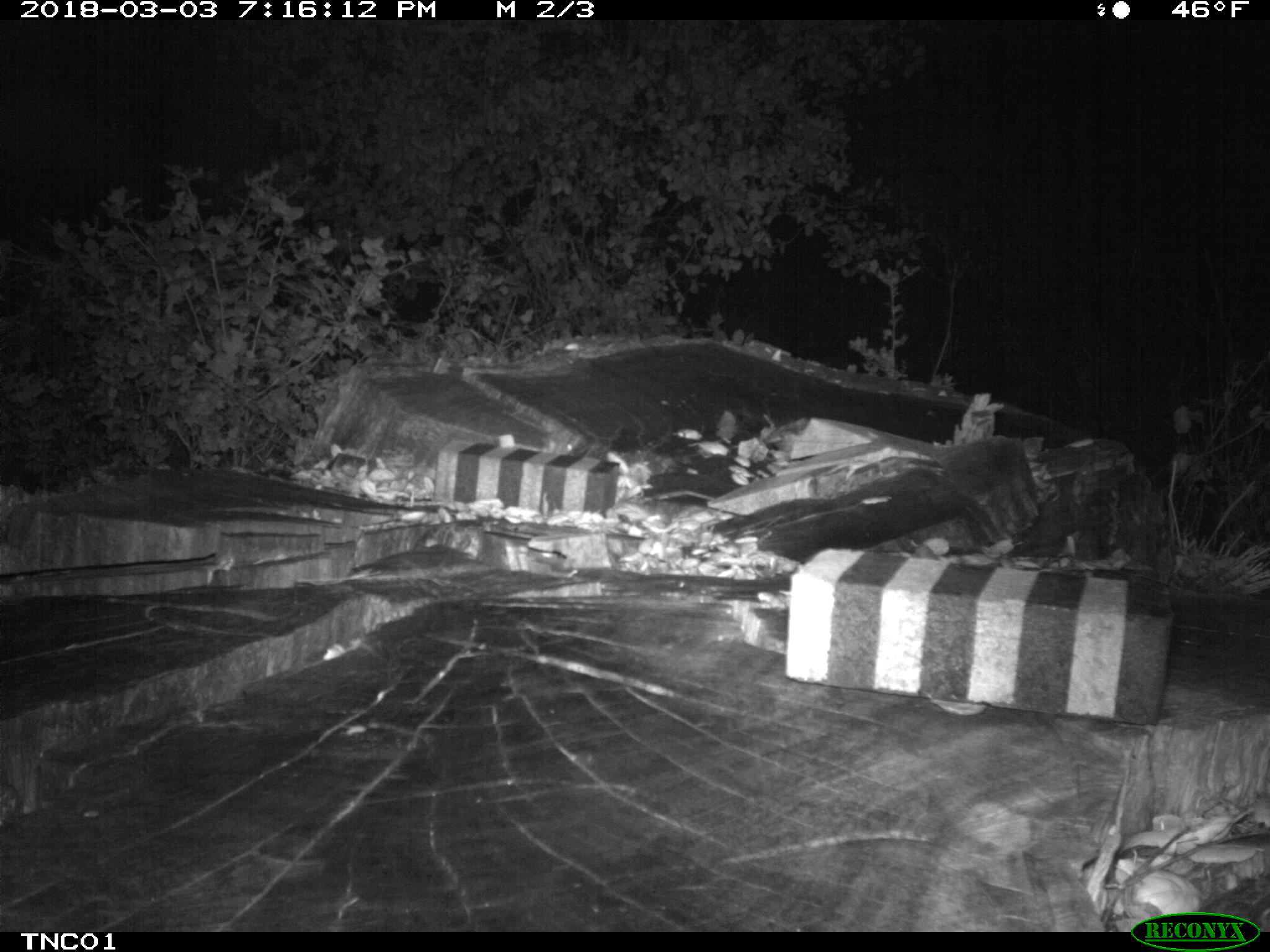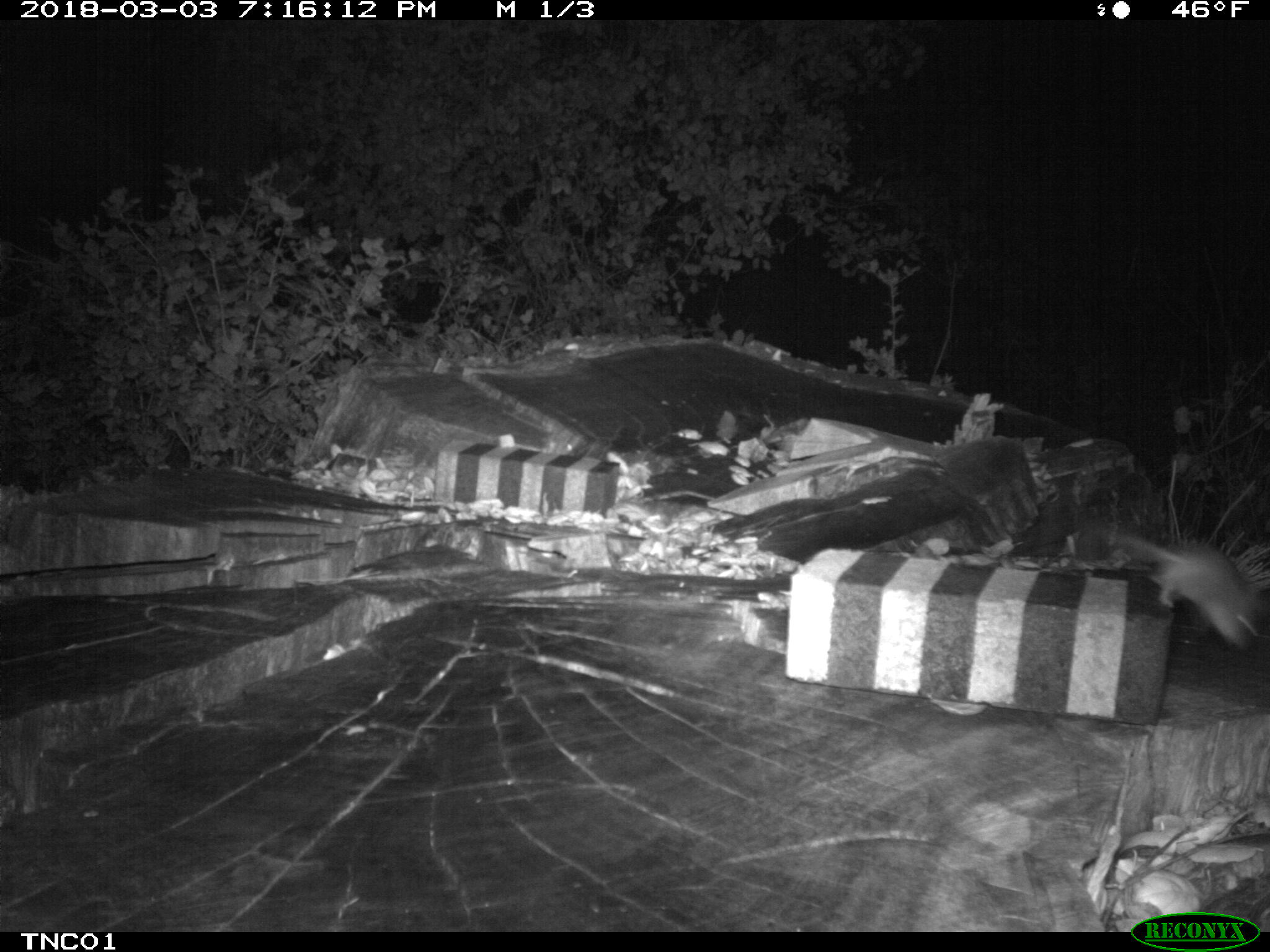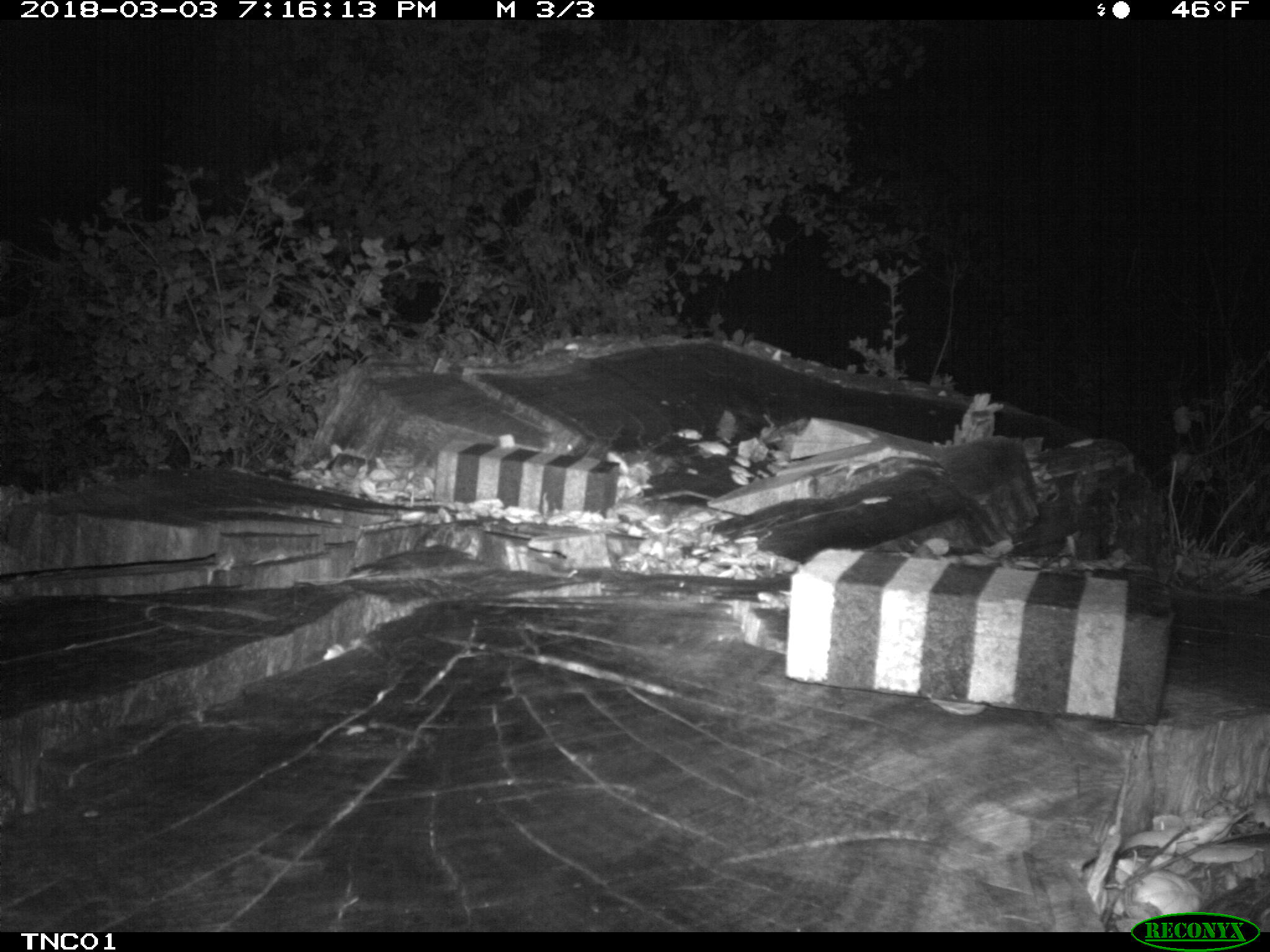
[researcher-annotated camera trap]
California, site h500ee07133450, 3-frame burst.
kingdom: Animalia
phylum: Chordata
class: Mammalia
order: Rodentia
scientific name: Rodentia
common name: rodent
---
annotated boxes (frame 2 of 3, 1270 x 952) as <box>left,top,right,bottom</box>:
rodent: <box>1107,531,1258,656</box>